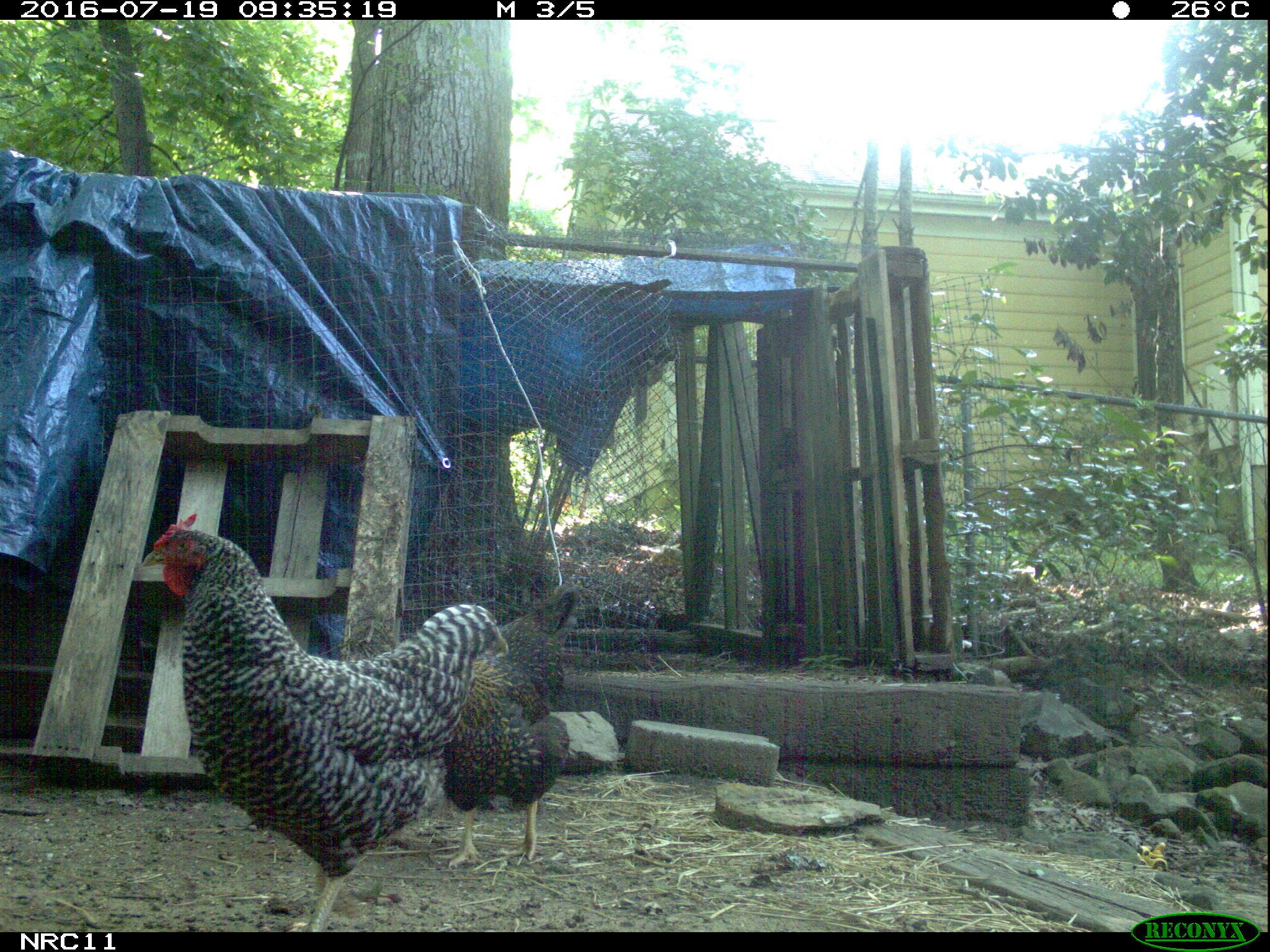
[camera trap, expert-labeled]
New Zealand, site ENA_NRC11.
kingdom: Animalia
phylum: Chordata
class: Aves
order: Galliformes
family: Phasianidae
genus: Gallus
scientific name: Gallus gallus domesticus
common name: chicken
Chicken (Gallus gallus domesticus).